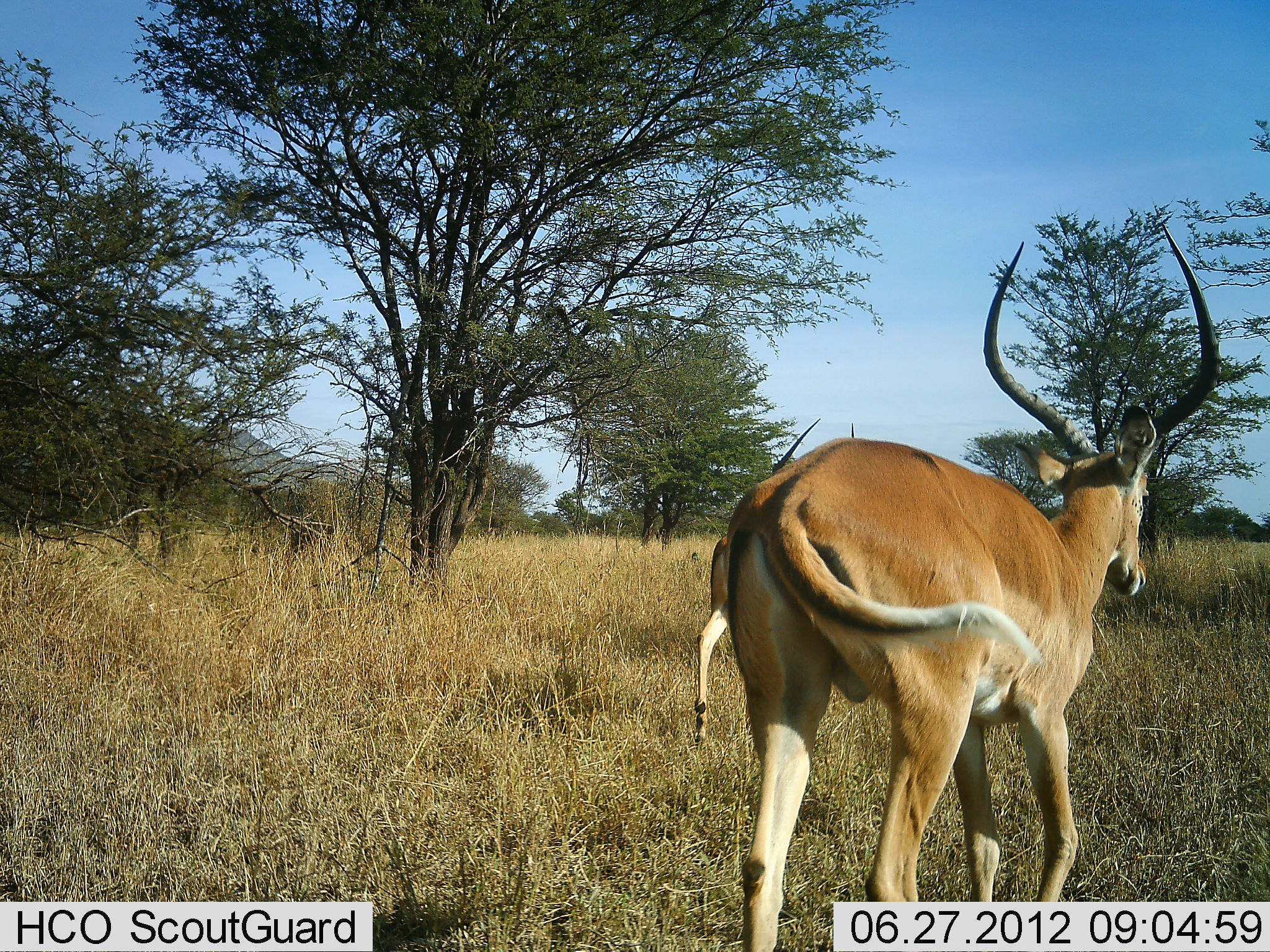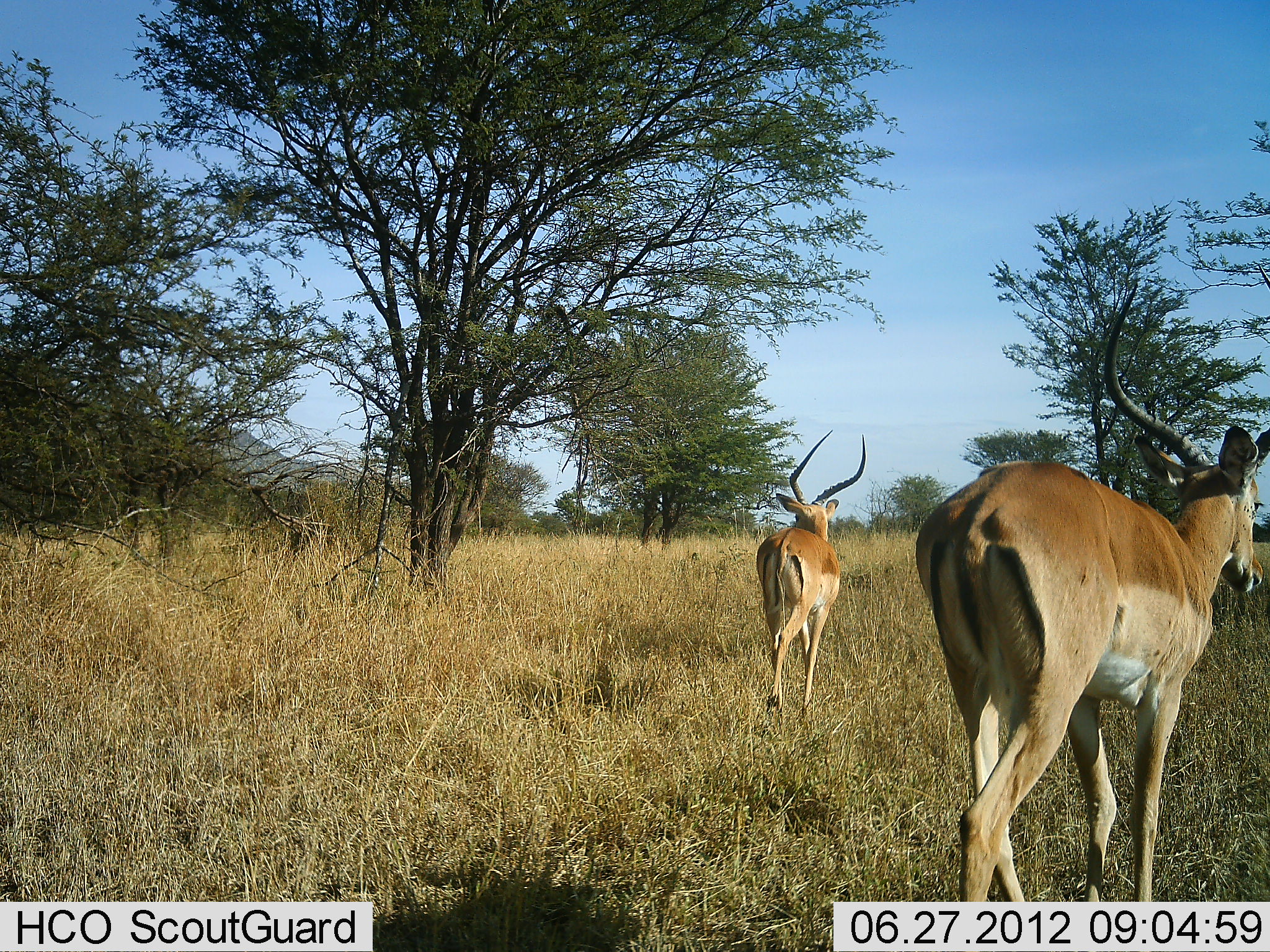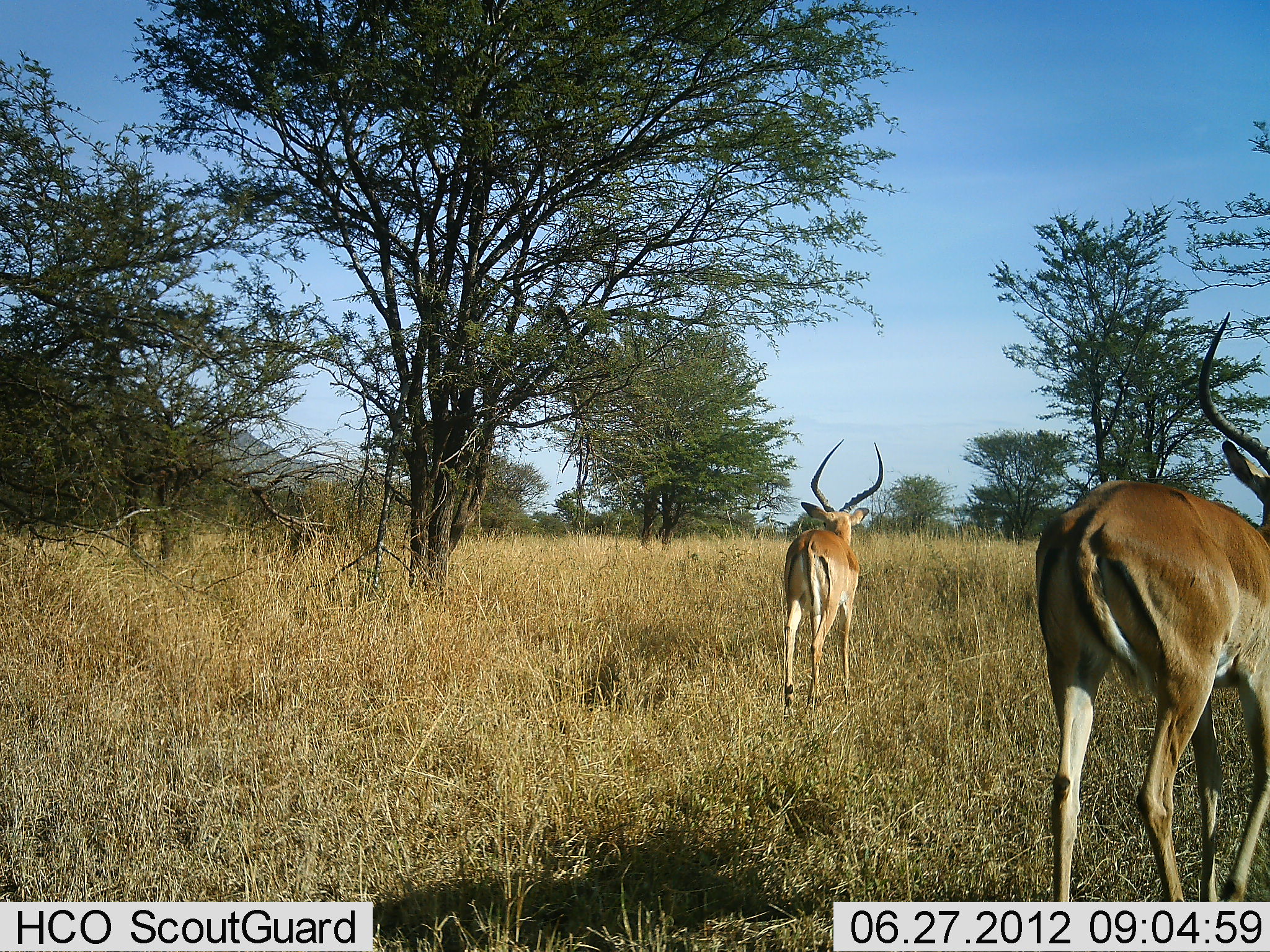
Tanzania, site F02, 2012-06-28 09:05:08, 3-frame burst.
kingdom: Animalia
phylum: Chordata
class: Mammalia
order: Artiodactyla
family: Bovidae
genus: Aepyceros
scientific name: Aepyceros melampus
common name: impala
Impala (Aepyceros melampus), count 2. Behavior (volunteer vote fractions): standing 0%, resting 0%, moving 100%, interacting 0%. Young present (vote fraction): 0%. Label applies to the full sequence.